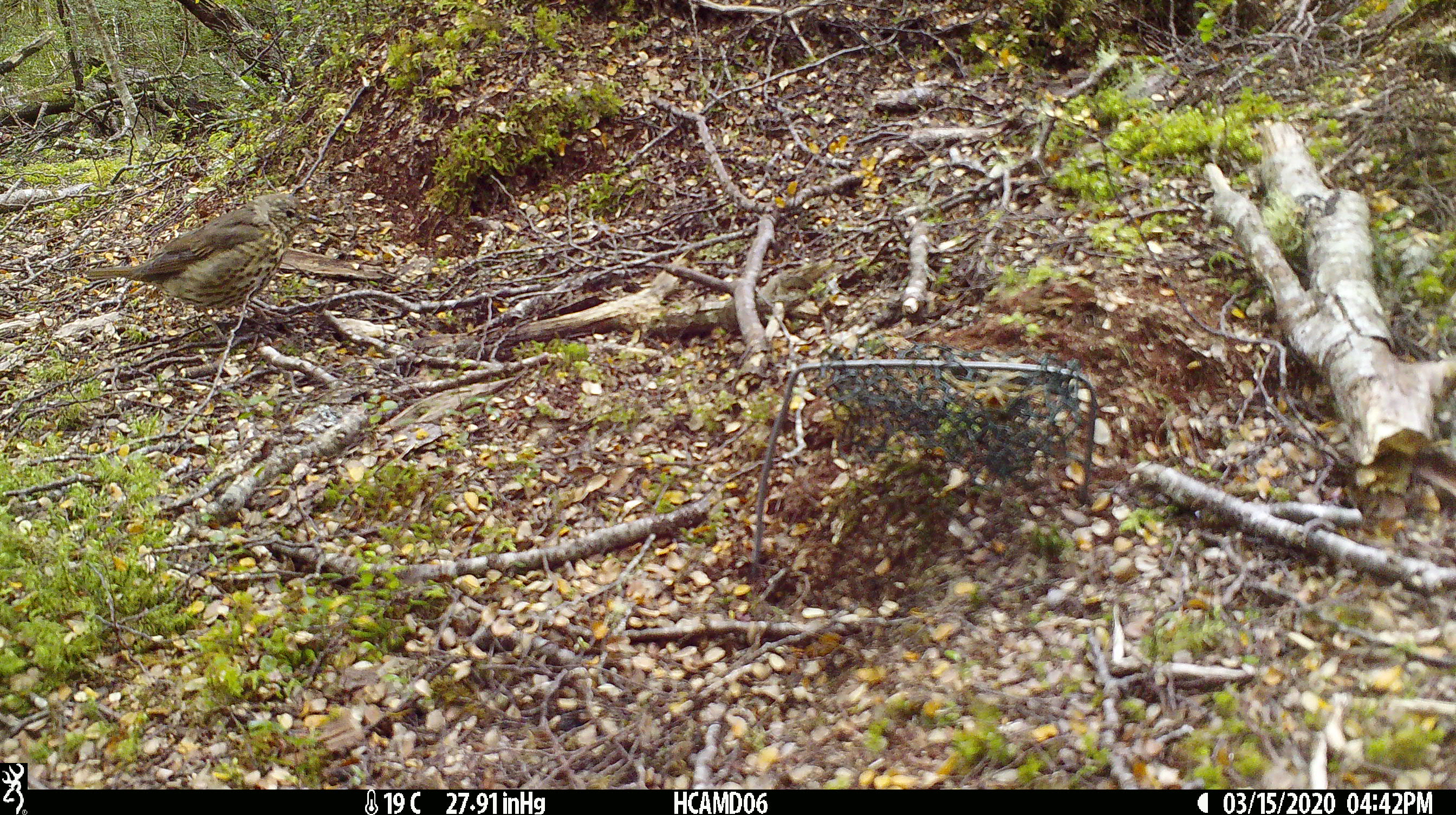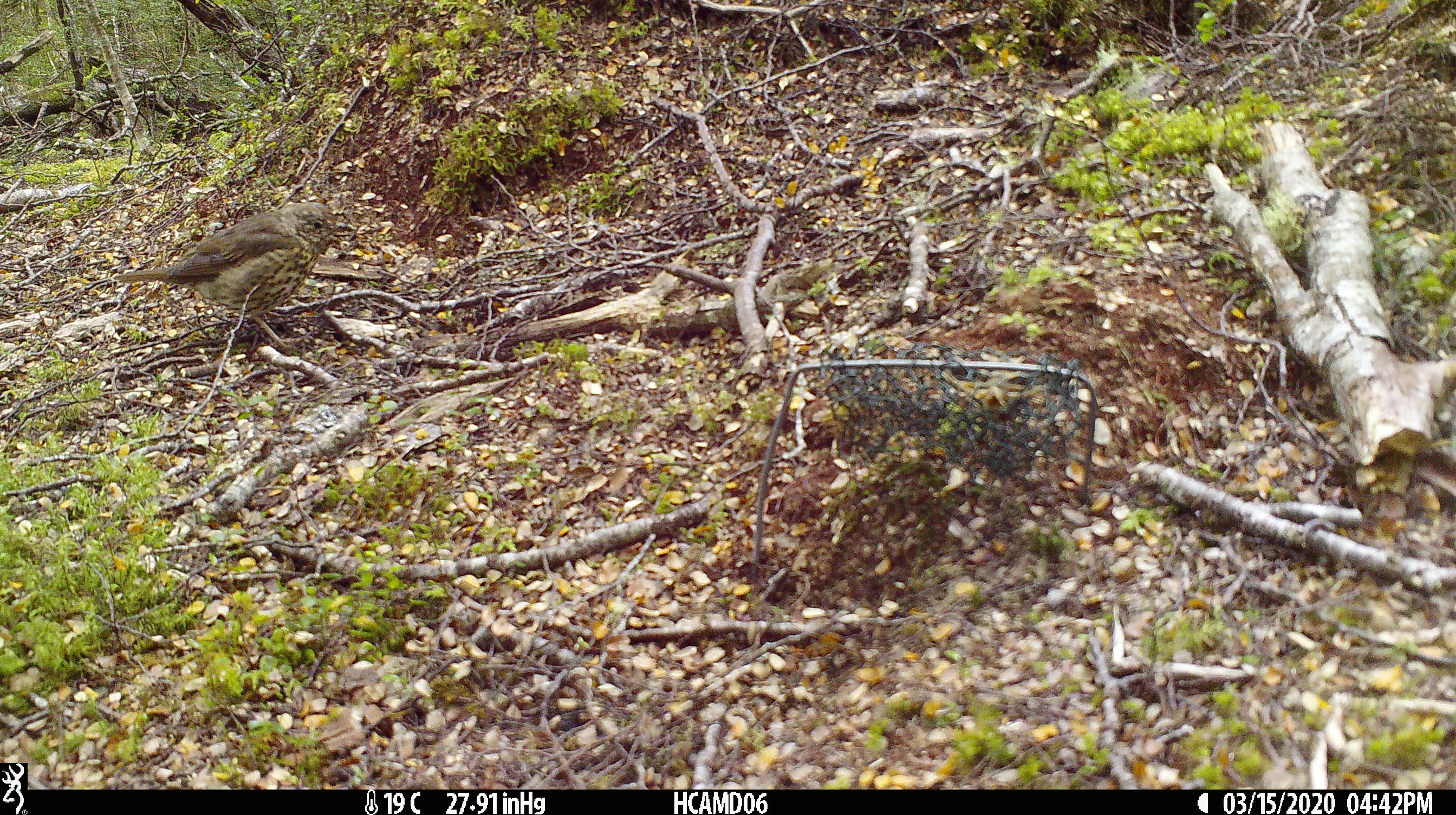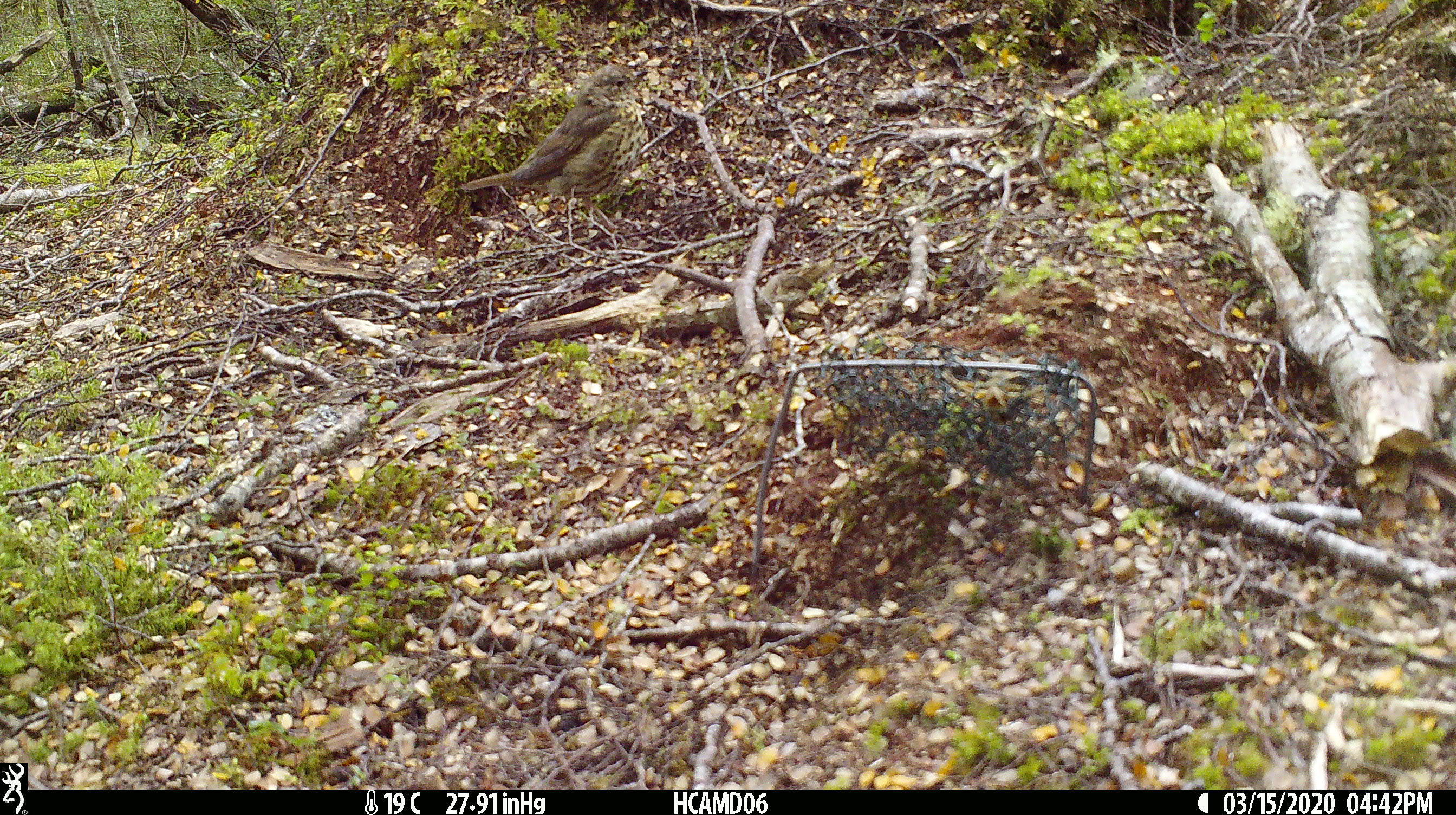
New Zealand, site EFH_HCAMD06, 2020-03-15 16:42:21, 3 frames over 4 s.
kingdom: Animalia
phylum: Chordata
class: Aves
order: Passeriformes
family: Turdidae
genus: Turdus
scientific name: Turdus philomelos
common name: song thrush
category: thrush